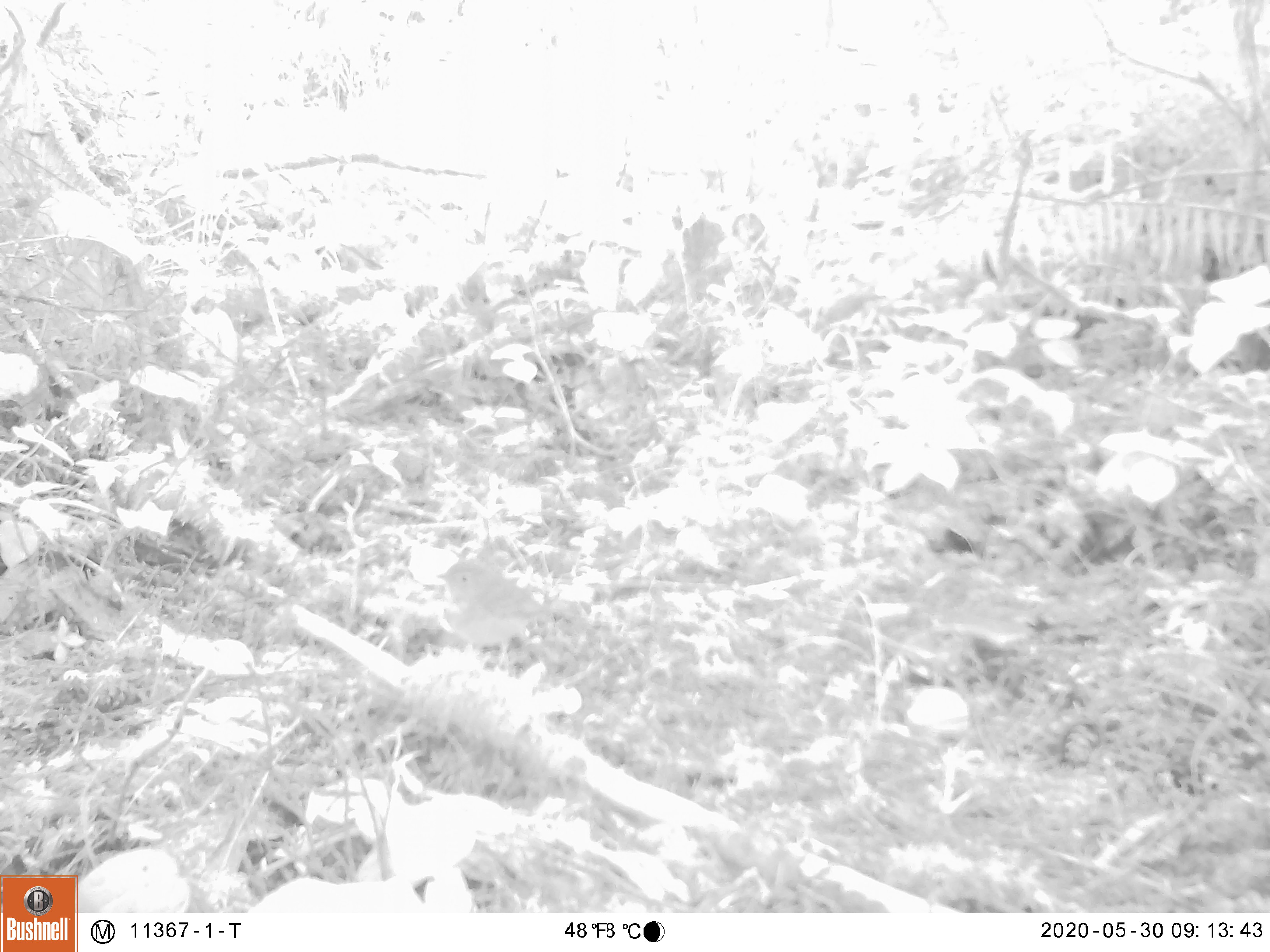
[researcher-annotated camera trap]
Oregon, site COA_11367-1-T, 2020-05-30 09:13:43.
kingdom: Animalia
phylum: Chordata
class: Aves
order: Passeriformes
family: Turdidae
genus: Catharus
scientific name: Catharus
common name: brown thrushes and nightingale-thrushes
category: catharus species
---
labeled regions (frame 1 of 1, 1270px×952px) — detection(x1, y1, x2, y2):
catharus species: detection(429, 550, 581, 702)